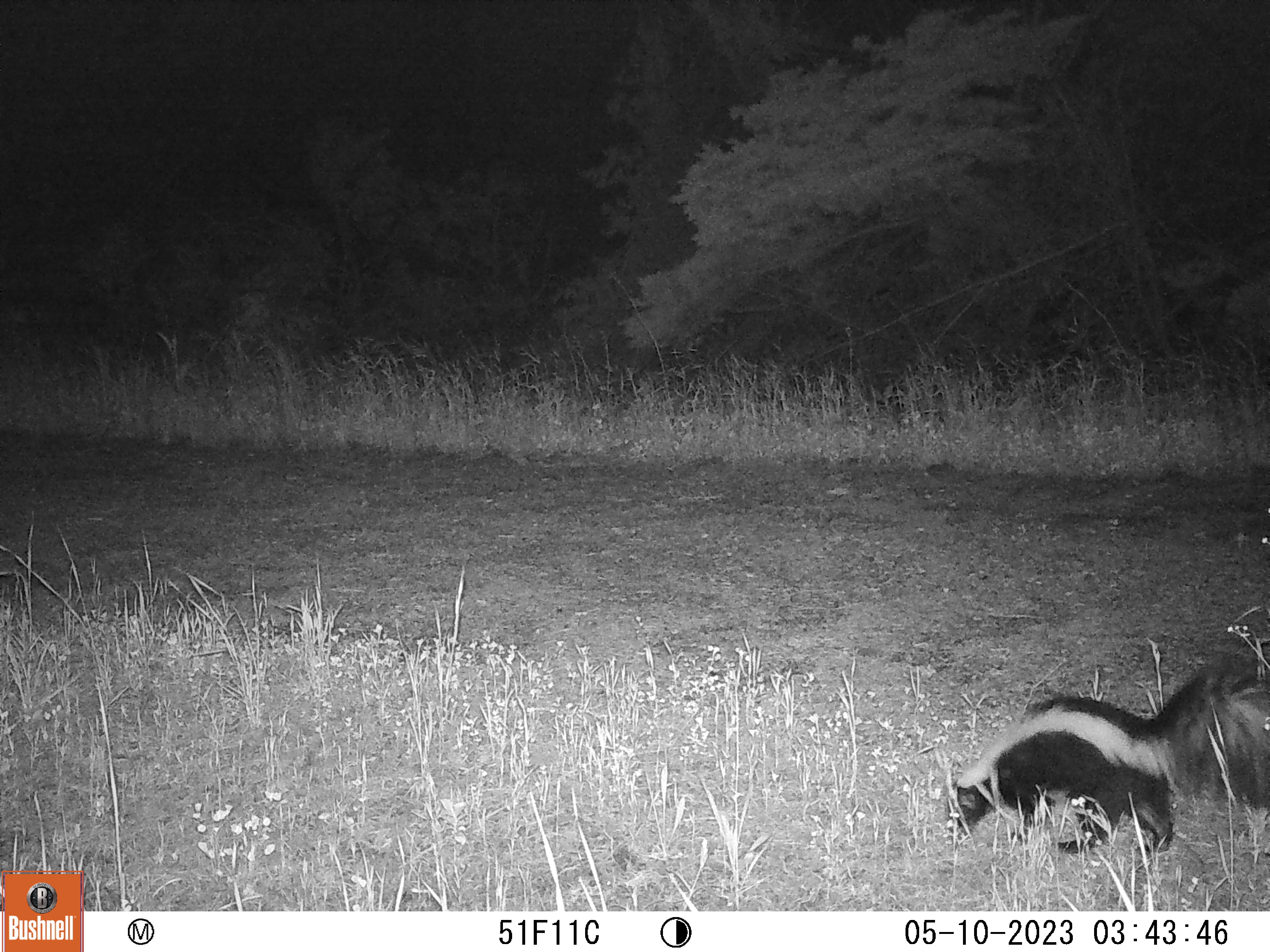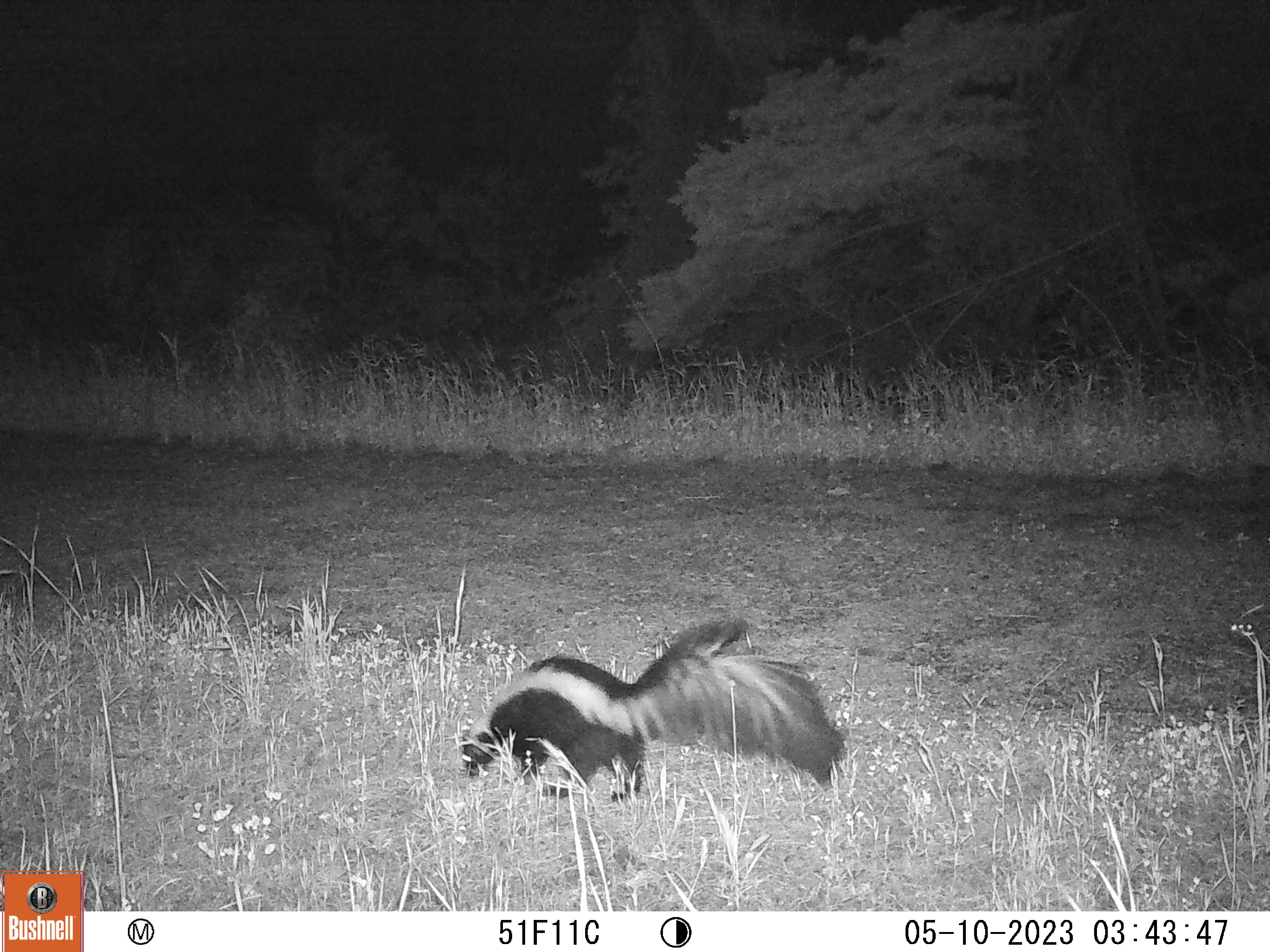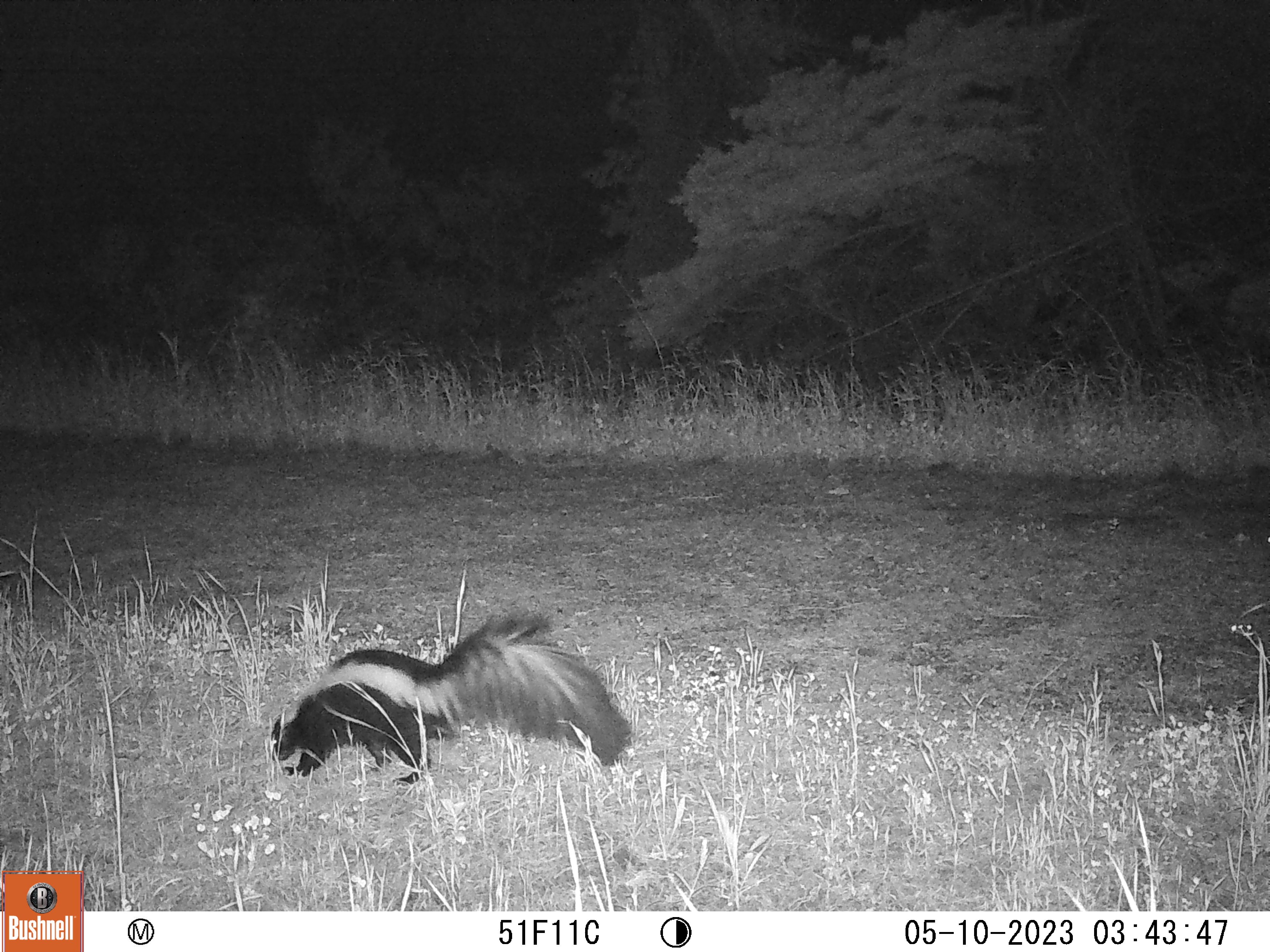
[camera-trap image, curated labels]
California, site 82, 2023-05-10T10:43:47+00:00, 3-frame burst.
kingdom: Animalia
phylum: Chordata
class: Mammalia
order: Carnivora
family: Mephitidae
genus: Mephitis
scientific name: Mephitis mephitis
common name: striped skunk